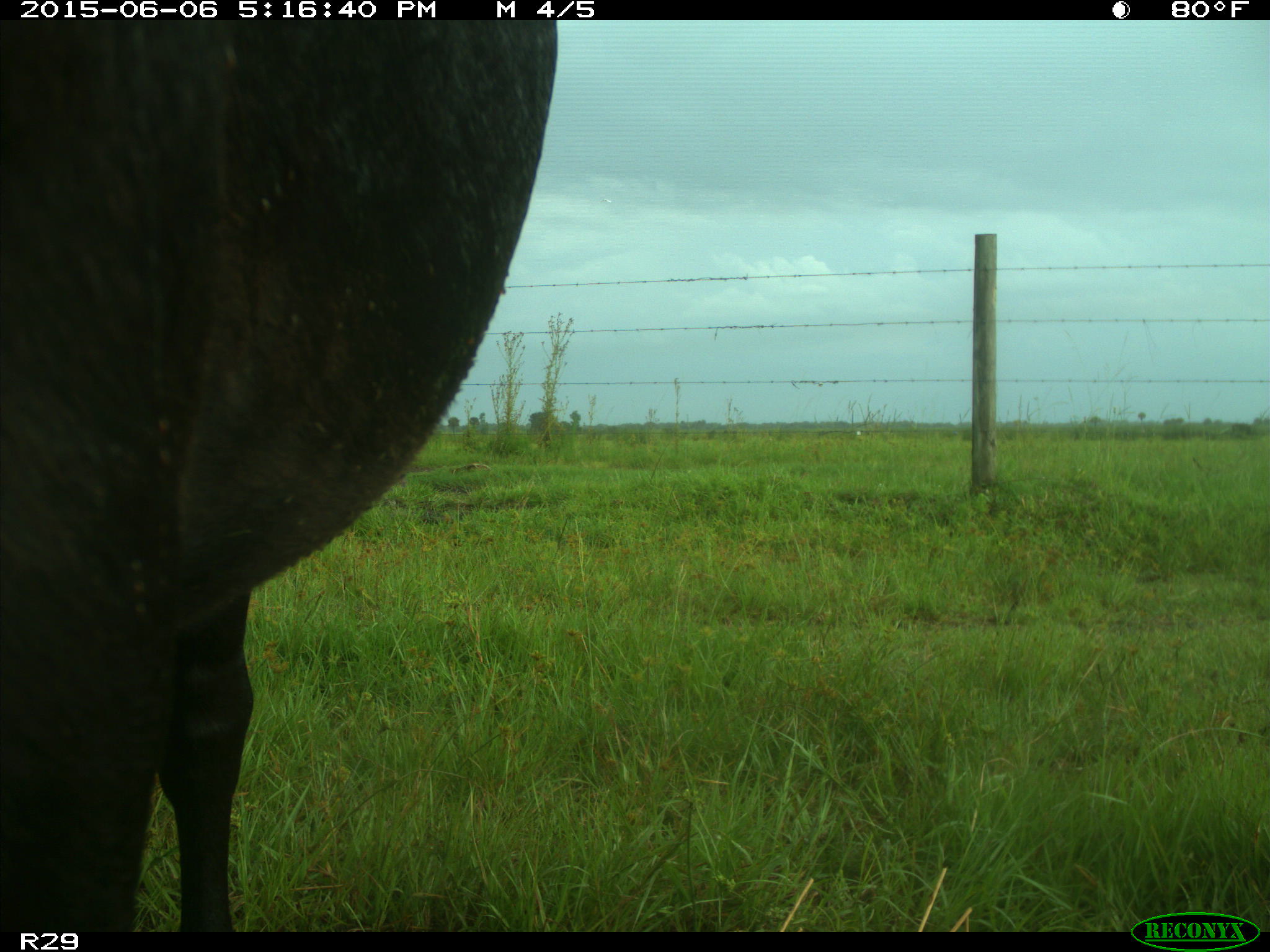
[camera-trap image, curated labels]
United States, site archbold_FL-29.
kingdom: Animalia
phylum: Chordata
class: Mammalia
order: Artiodactyla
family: Bovidae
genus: Bos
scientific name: Bos taurus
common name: domestic cow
Bos taurus (domestic cow).